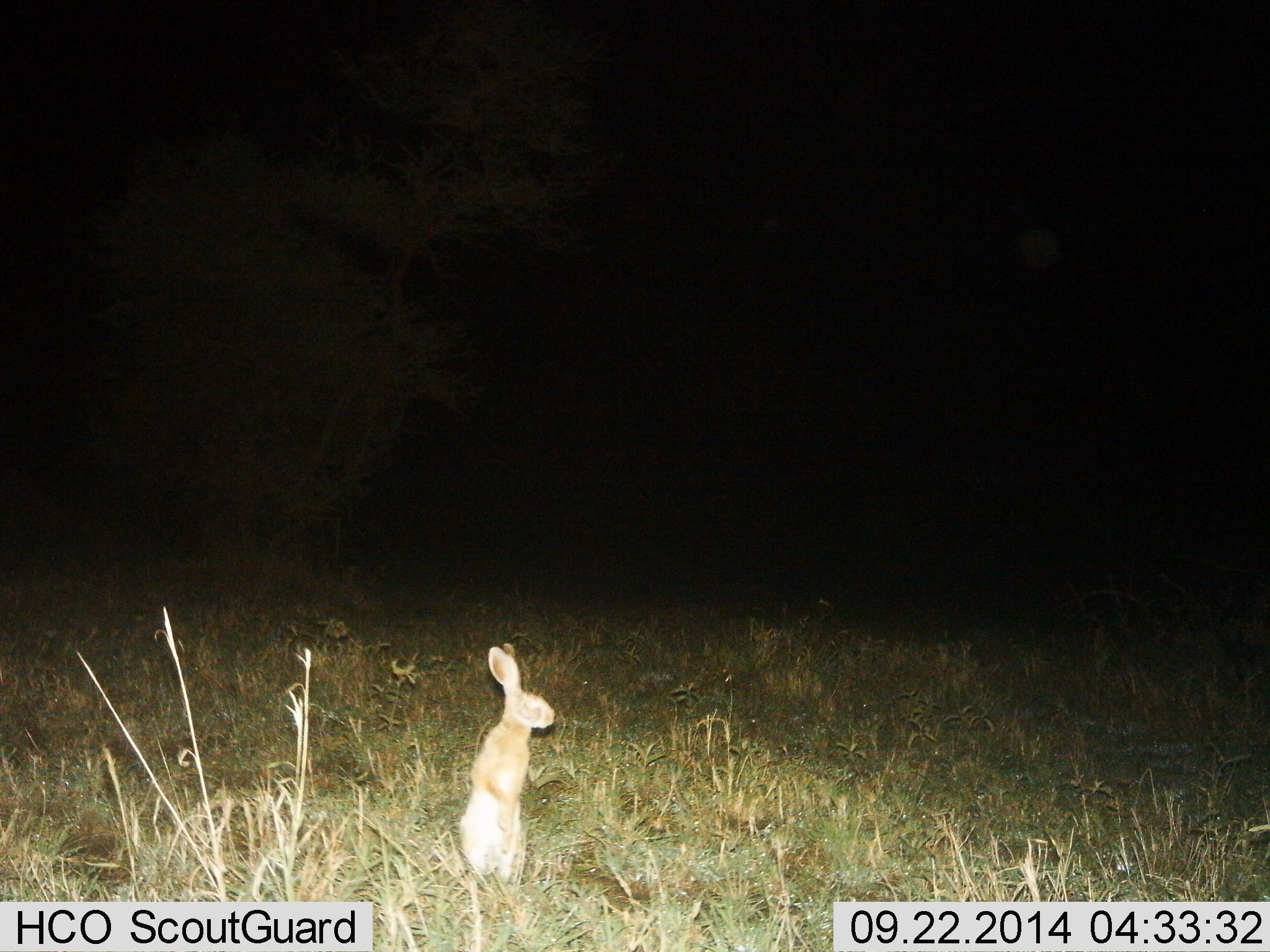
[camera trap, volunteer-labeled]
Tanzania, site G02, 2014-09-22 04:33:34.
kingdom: Animalia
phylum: Chordata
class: Mammalia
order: Lagomorpha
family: Leporidae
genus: Lepus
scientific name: Lepus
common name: hare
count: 1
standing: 90%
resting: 10%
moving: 0%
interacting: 0%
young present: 0%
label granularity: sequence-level